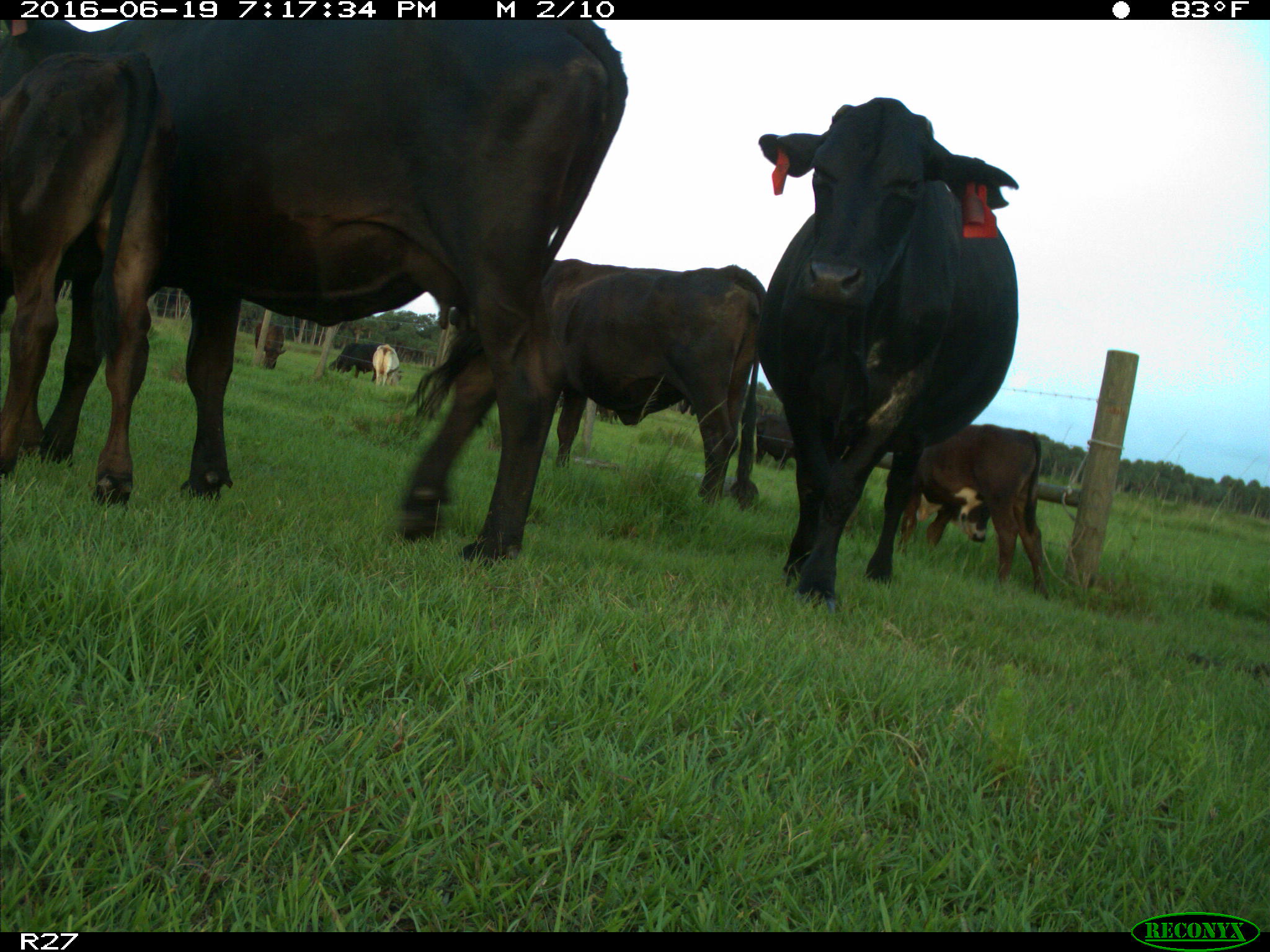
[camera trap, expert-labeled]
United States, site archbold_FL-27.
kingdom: Animalia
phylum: Chordata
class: Mammalia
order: Artiodactyla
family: Bovidae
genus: Bos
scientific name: Bos taurus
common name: domestic cow